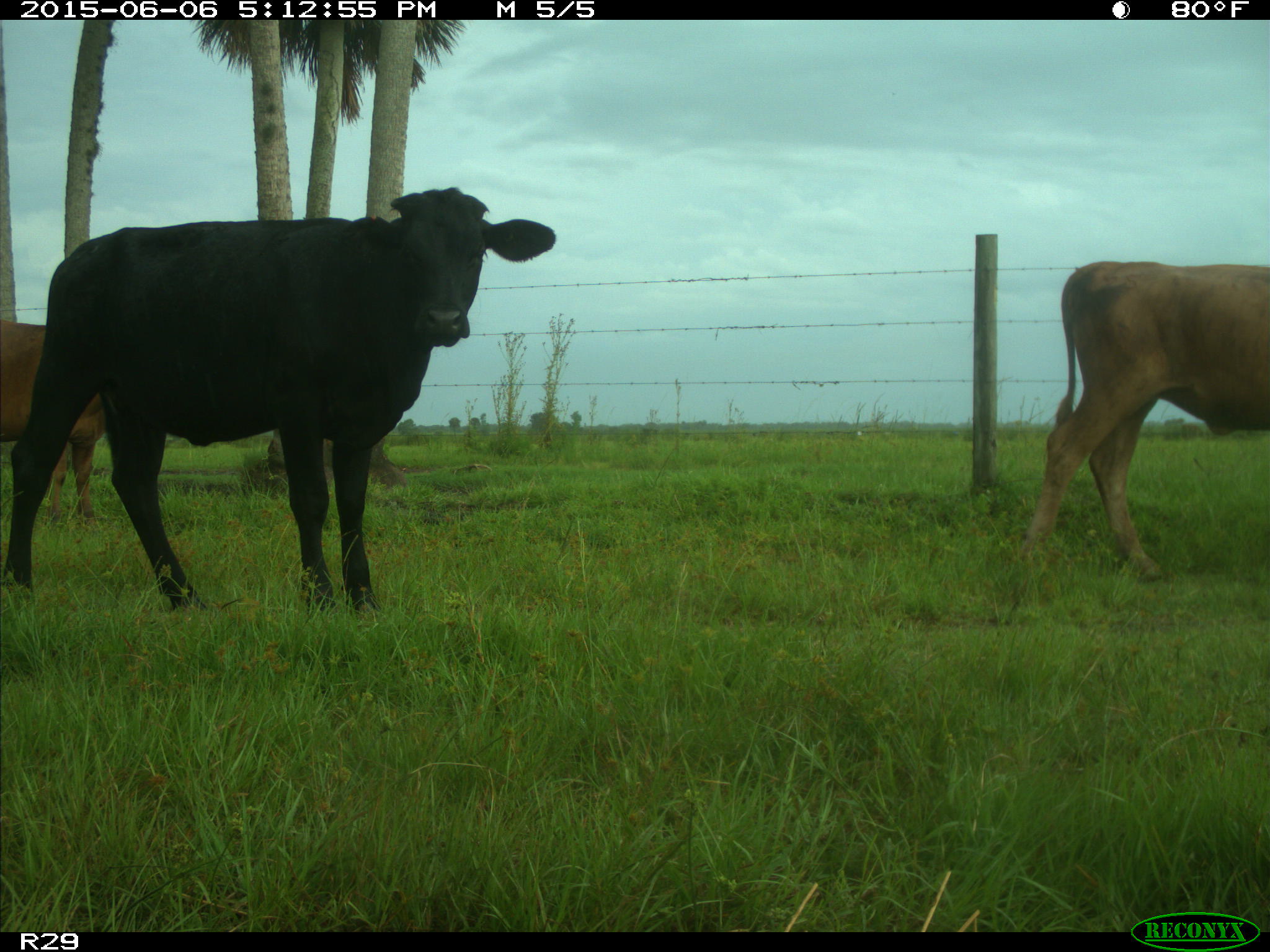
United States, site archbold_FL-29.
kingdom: Animalia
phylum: Chordata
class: Mammalia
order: Artiodactyla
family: Bovidae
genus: Bos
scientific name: Bos taurus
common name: domestic cow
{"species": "Bos taurus (domestic cow)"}